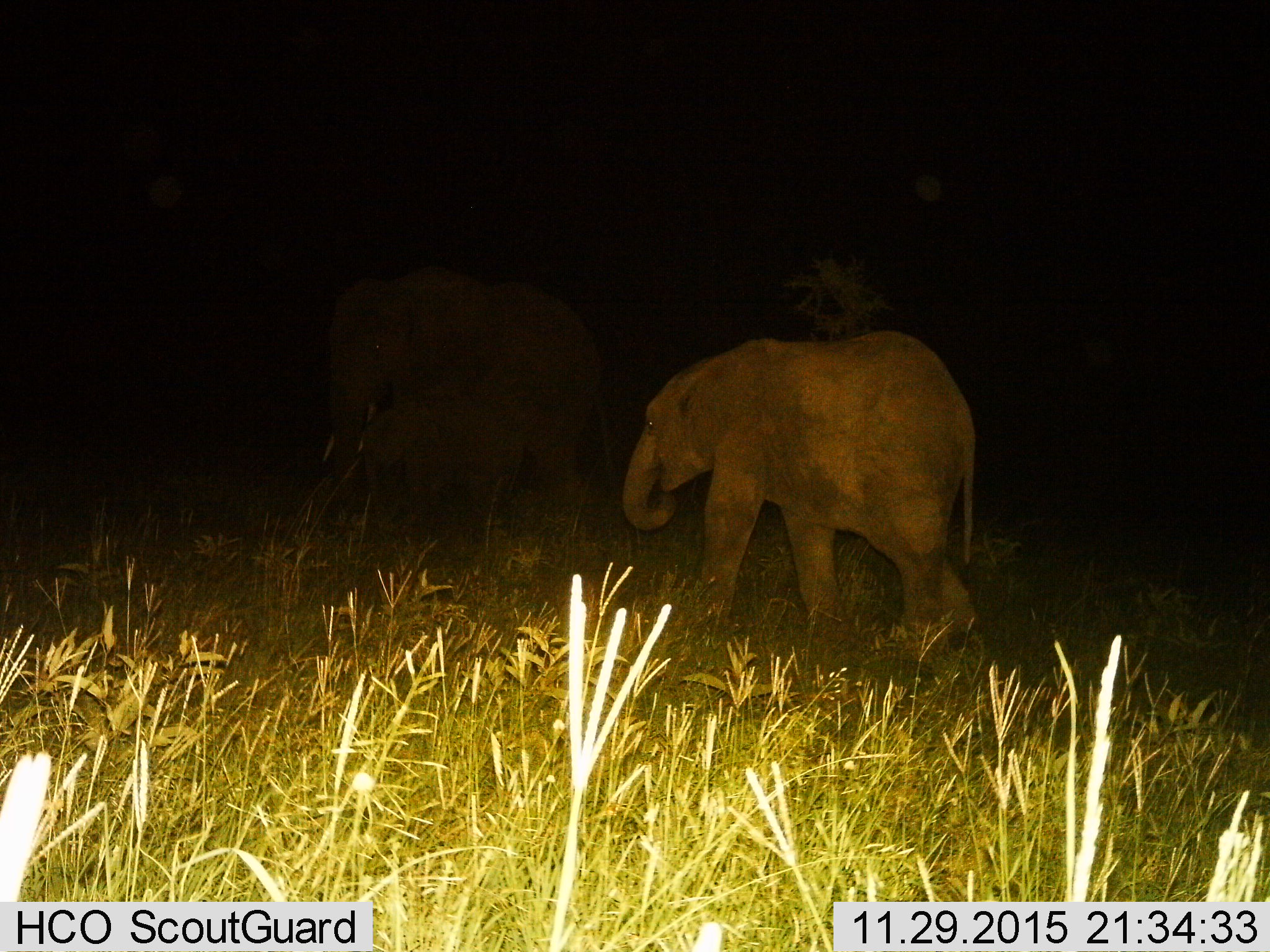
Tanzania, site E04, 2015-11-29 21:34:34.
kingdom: Animalia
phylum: Chordata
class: Mammalia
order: Proboscidea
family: Elephantidae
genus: Loxodonta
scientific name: Loxodonta africana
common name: african bush elephant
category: elephant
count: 1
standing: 25%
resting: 0%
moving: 90%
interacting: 0%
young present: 75%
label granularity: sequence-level